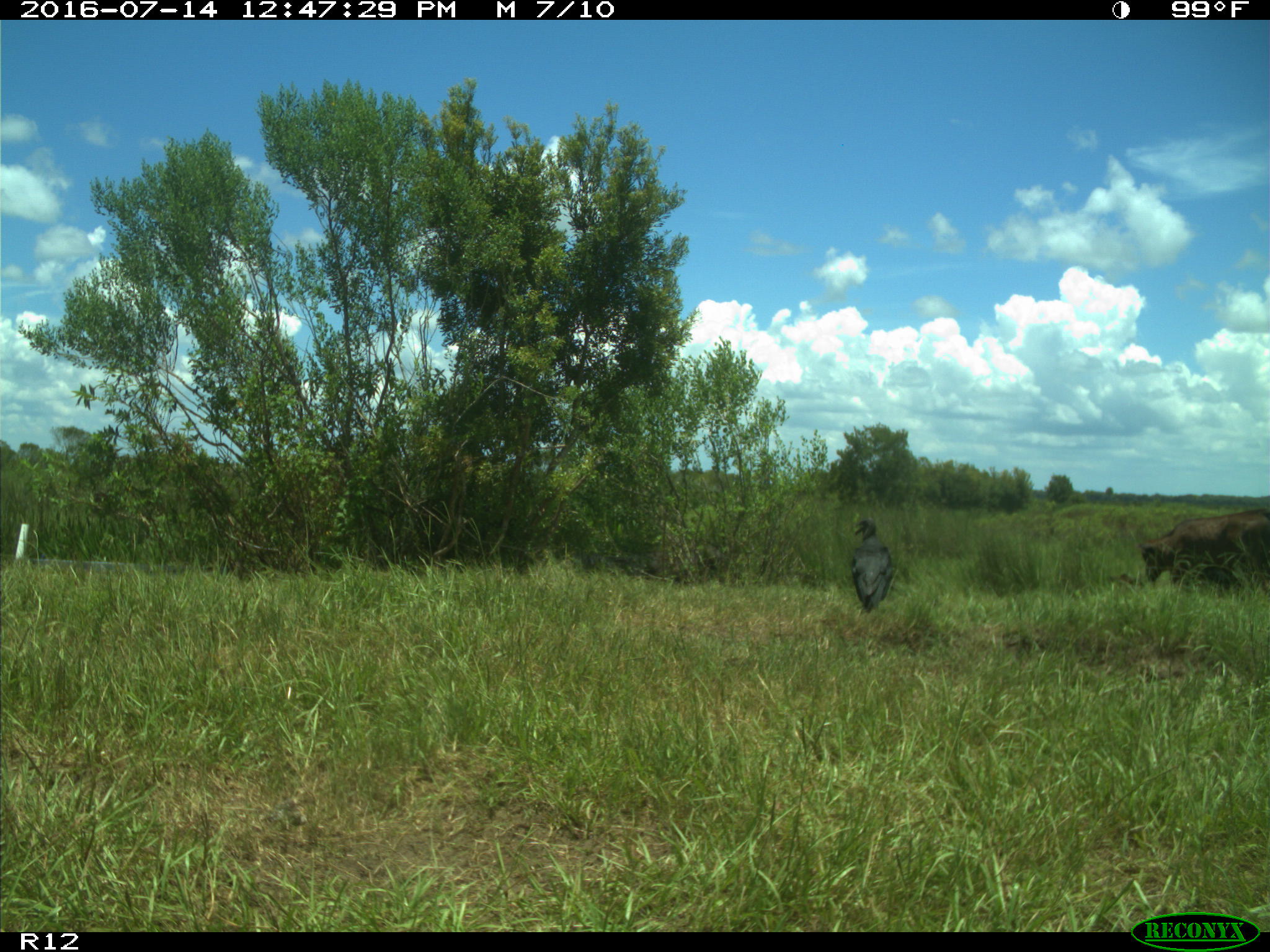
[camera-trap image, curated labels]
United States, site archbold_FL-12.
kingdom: Animalia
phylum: Chordata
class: Mammalia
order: Artiodactyla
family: Bovidae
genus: Bos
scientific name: Bos taurus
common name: domestic cow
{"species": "Bos taurus (domestic cow)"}